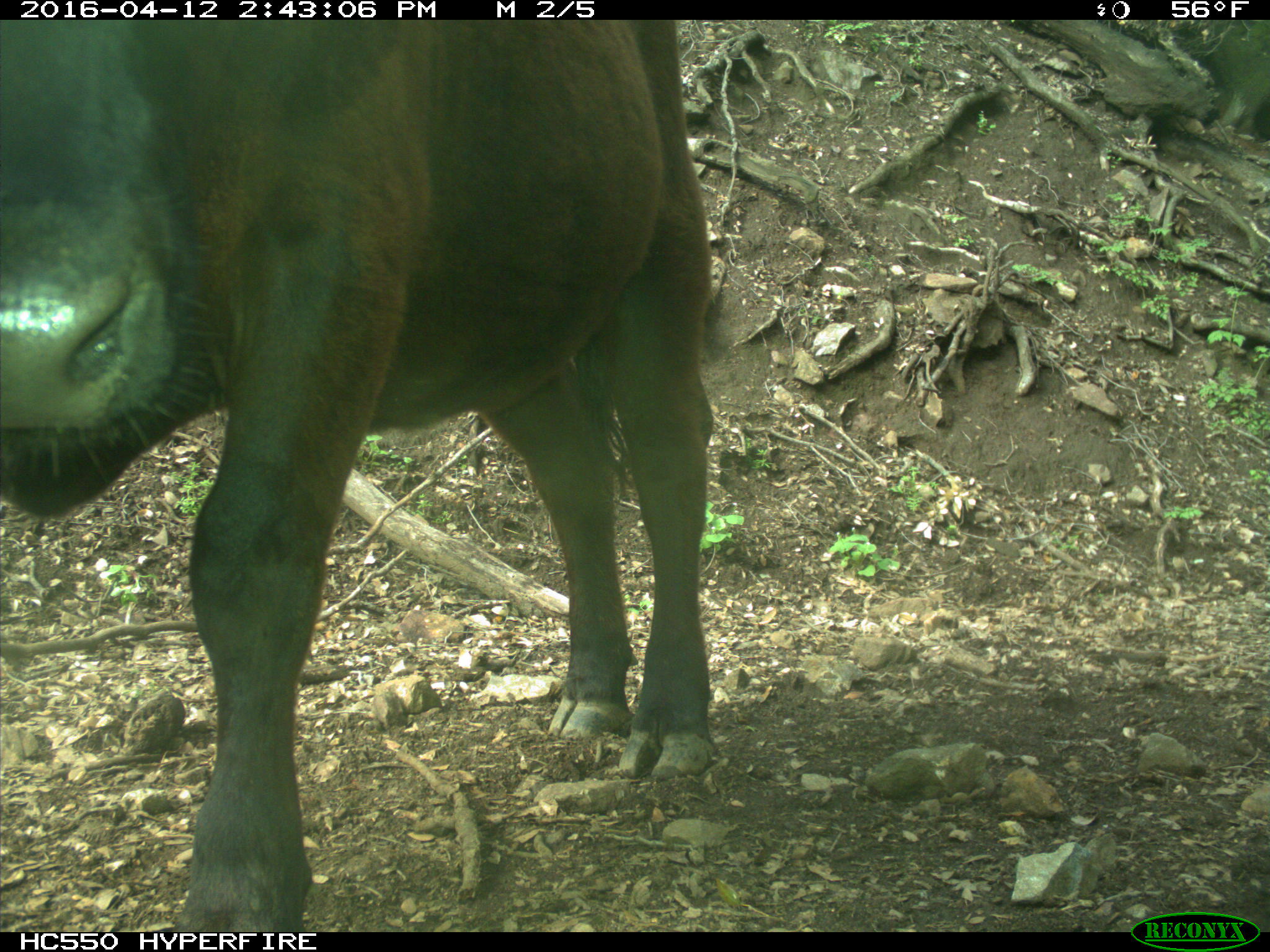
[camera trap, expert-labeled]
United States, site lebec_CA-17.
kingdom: Animalia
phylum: Chordata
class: Mammalia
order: Artiodactyla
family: Bovidae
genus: Bos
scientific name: Bos taurus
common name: domestic cow